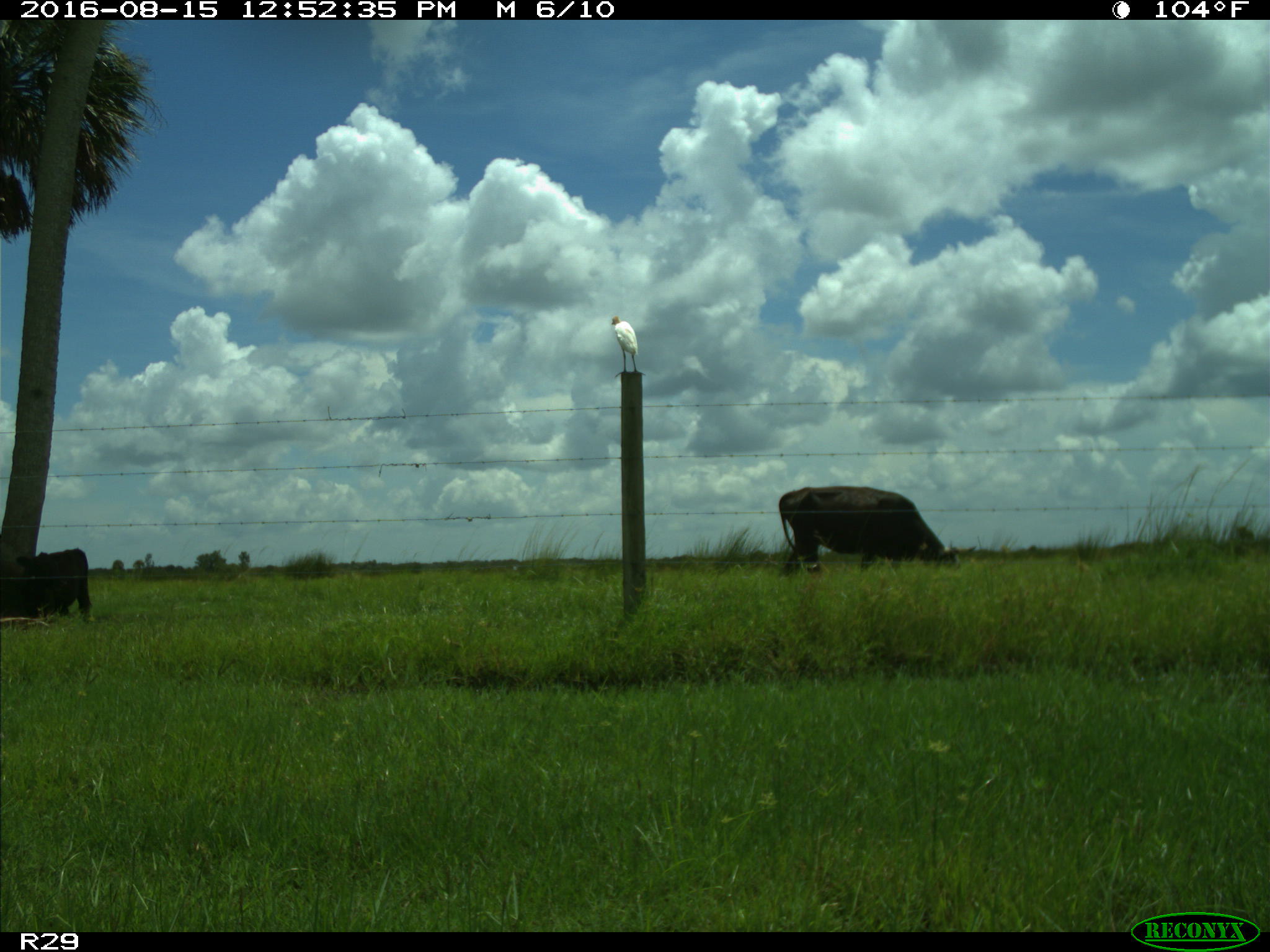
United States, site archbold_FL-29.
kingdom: Animalia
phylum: Chordata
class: Mammalia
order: Artiodactyla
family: Bovidae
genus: Bos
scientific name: Bos taurus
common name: domestic cow